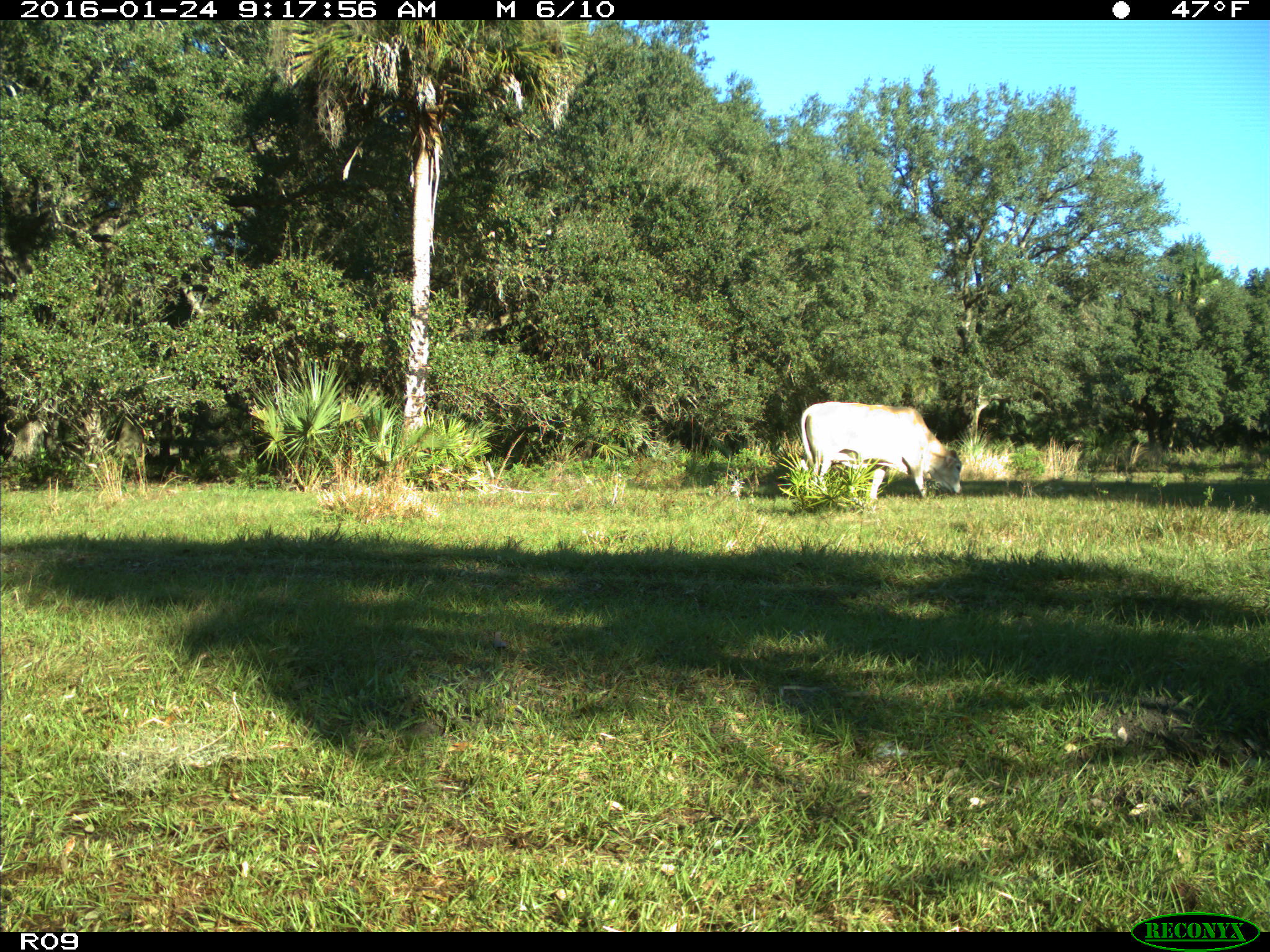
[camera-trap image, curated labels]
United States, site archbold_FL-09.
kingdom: Animalia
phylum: Chordata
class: Mammalia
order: Artiodactyla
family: Bovidae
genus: Bos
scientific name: Bos taurus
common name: domestic cow